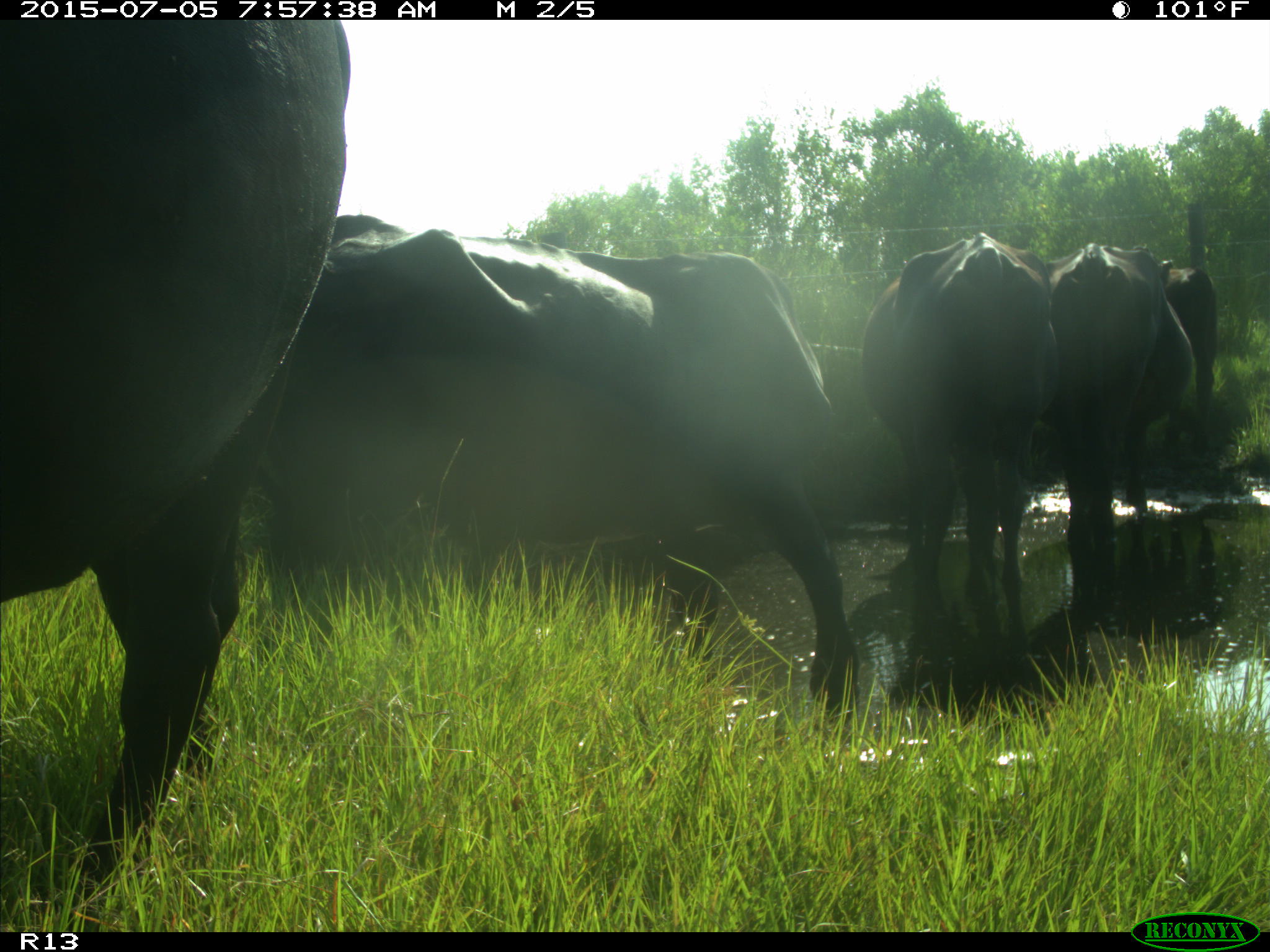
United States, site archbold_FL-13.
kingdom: Animalia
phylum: Chordata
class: Mammalia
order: Artiodactyla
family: Bovidae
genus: Bos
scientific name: Bos taurus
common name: domestic cow